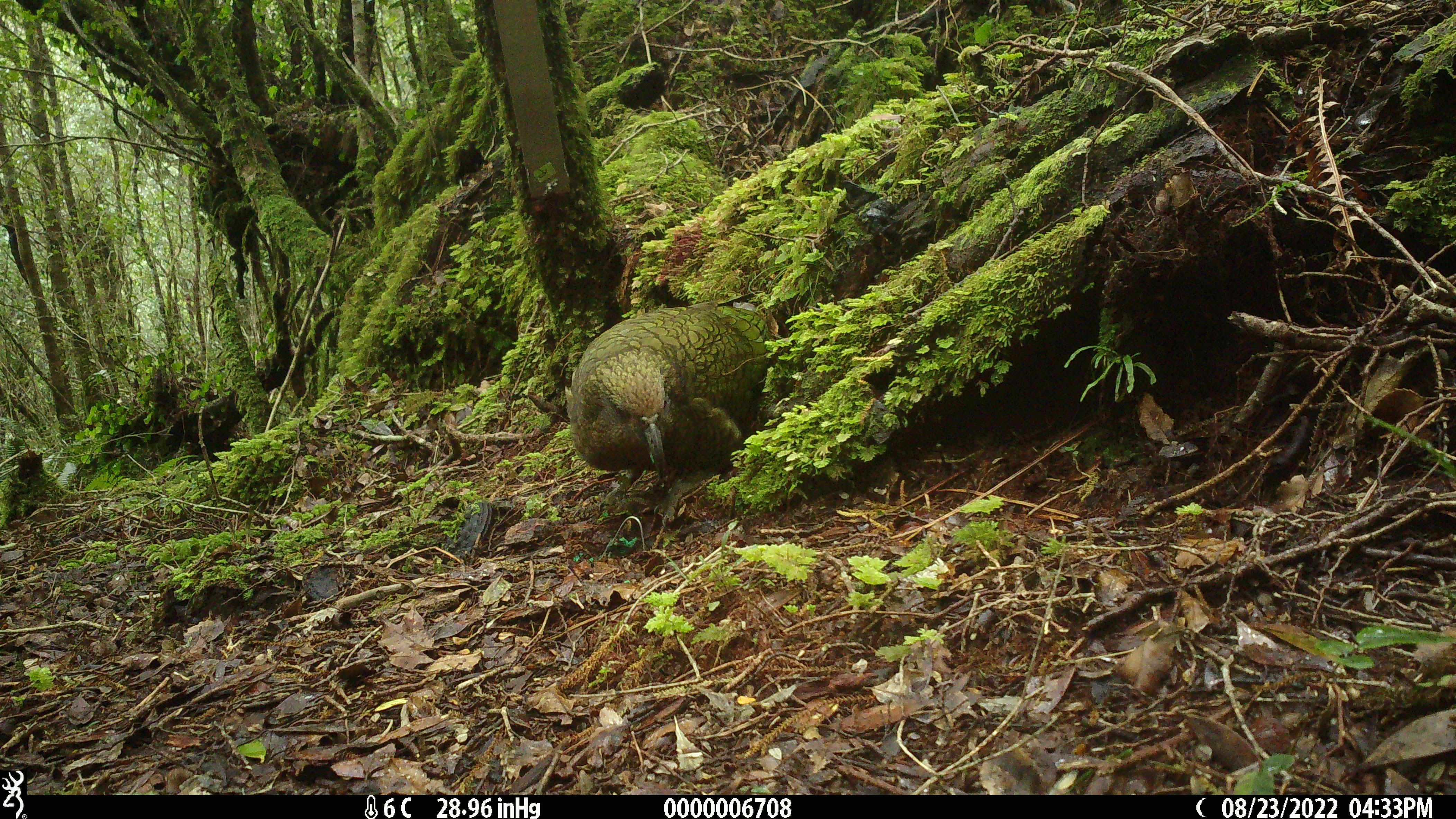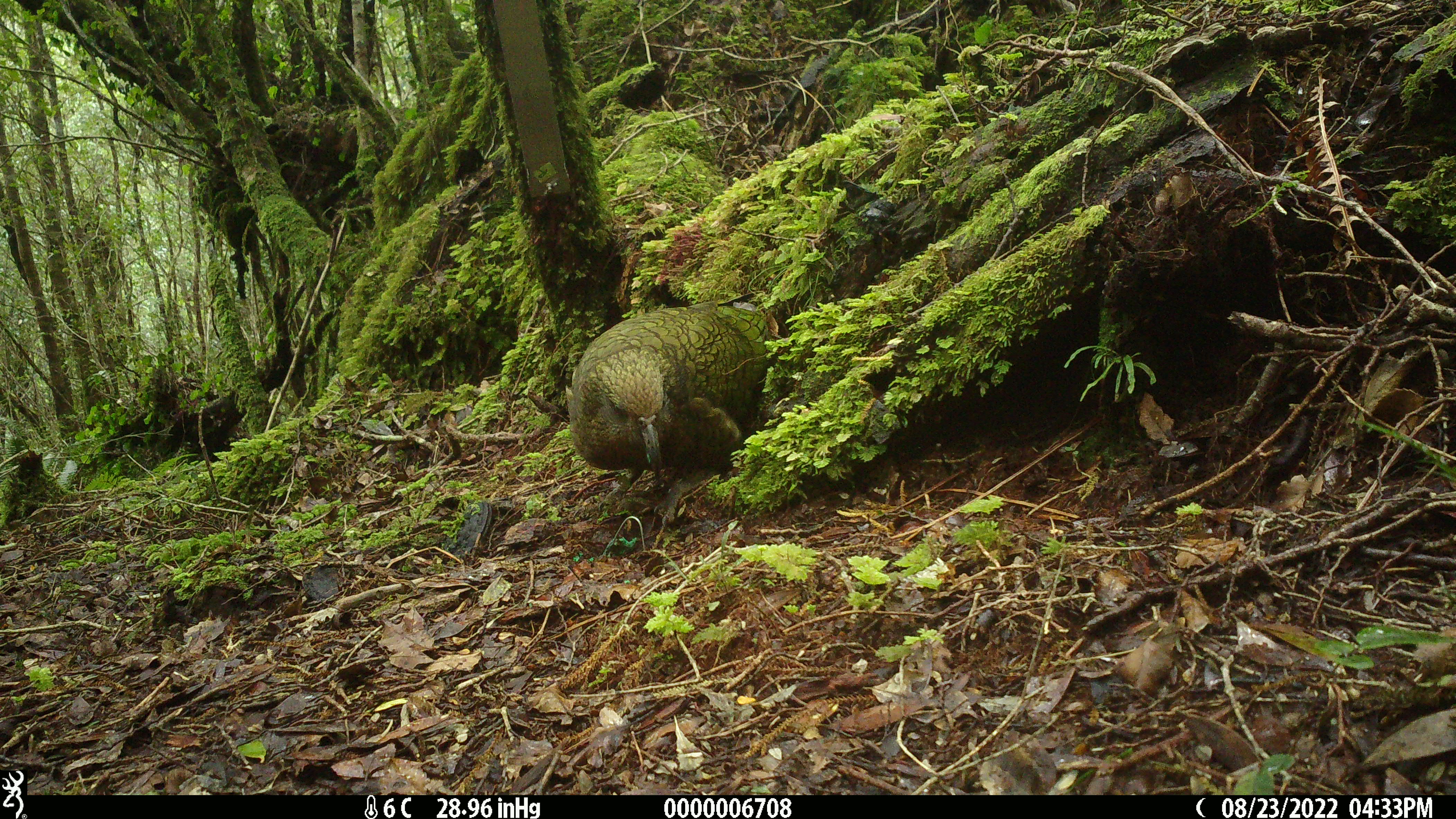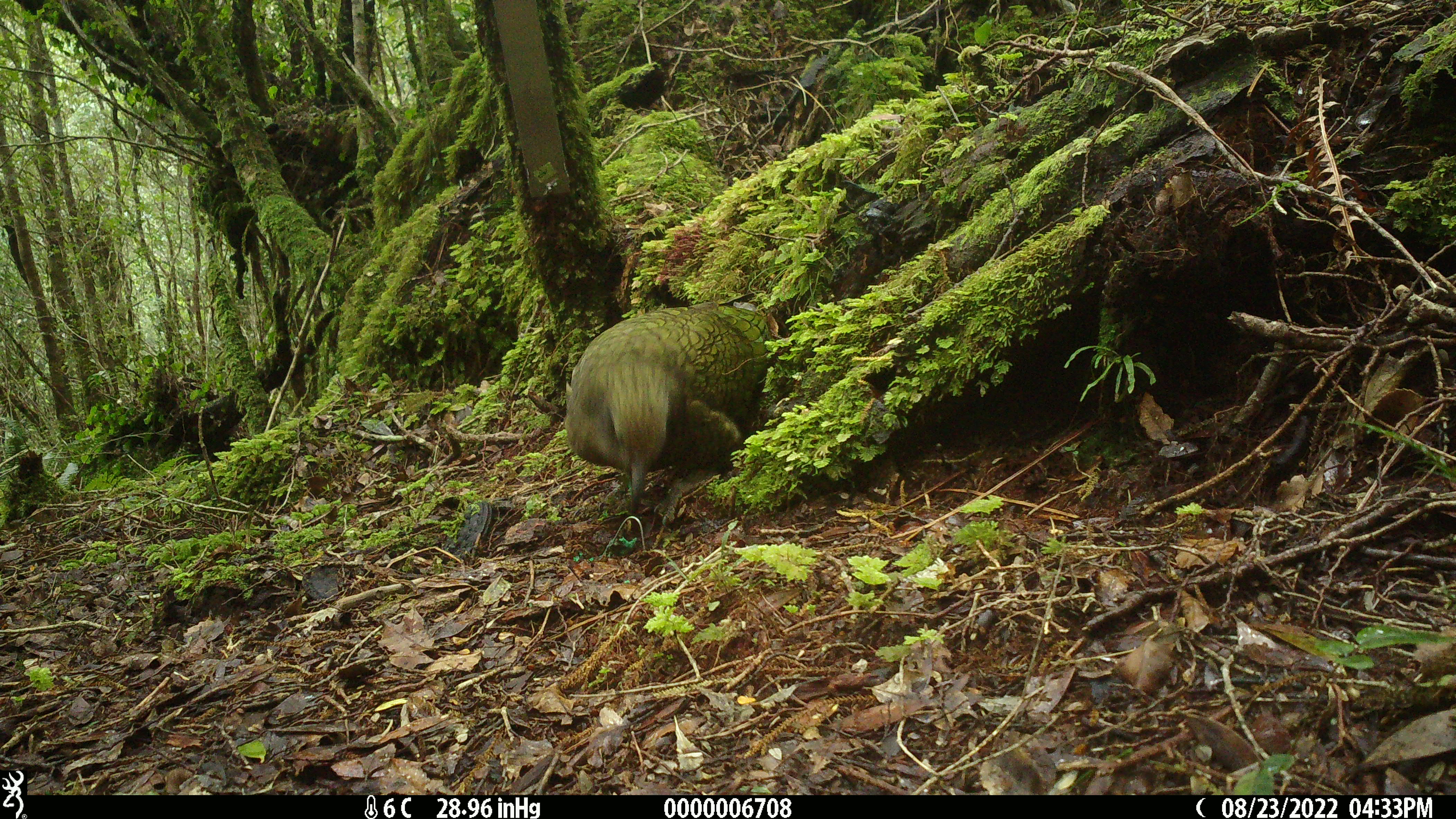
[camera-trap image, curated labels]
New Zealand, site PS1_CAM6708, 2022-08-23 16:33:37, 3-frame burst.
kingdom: Animalia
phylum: Chordata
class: Aves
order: Psittaciformes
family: Strigopidae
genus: Nestor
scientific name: Nestor notabilis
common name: kea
Kea (Nestor notabilis).